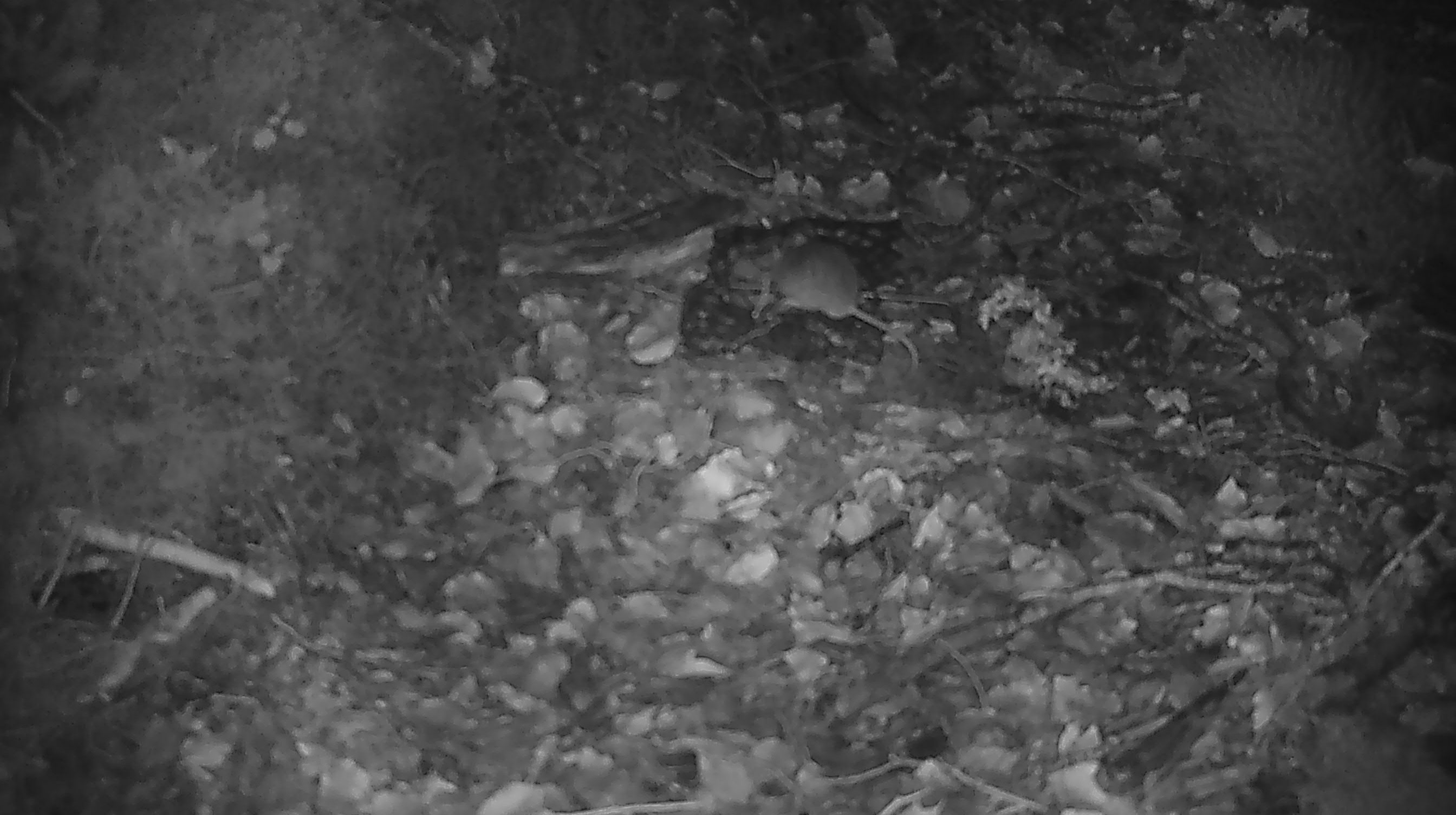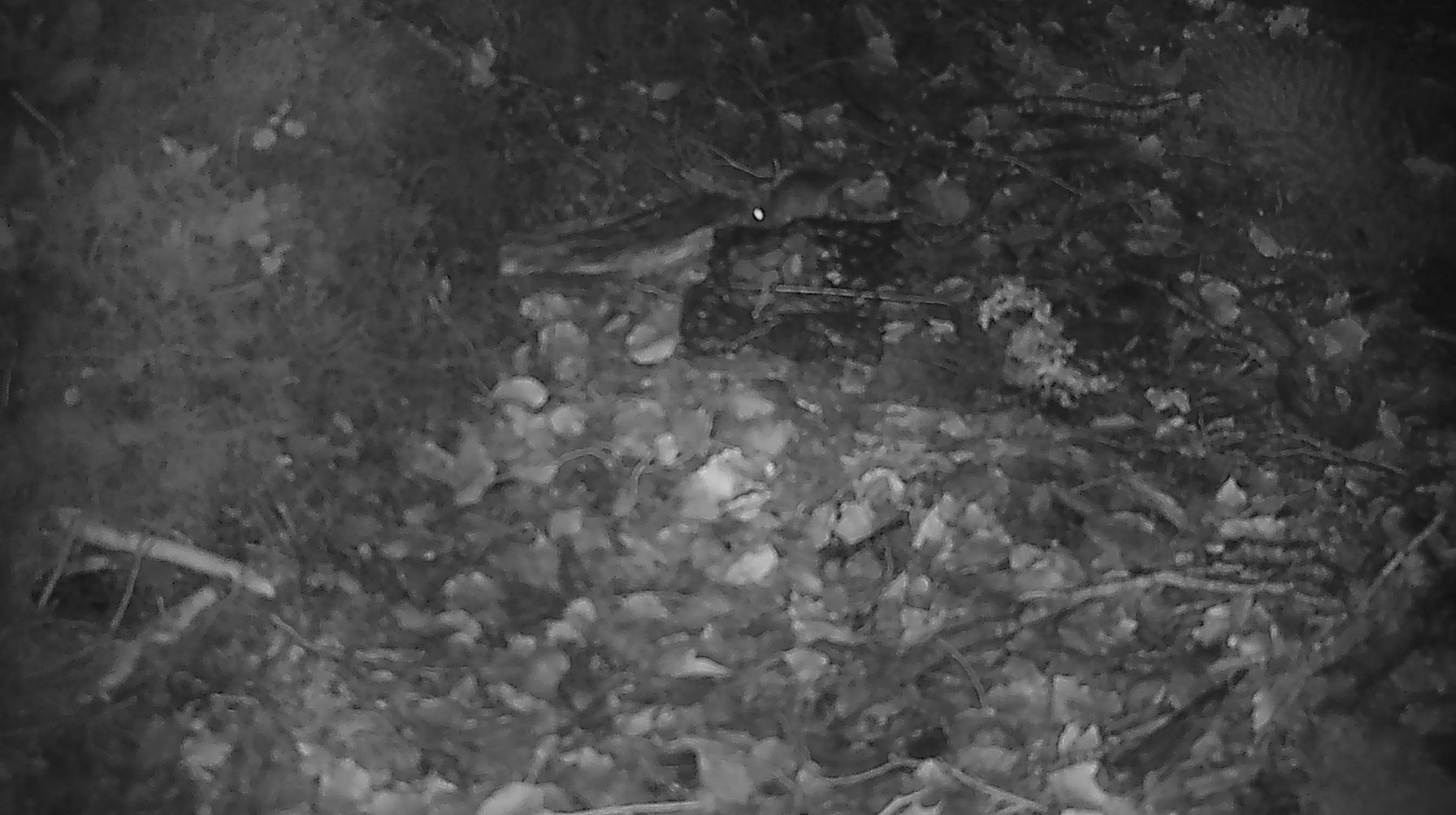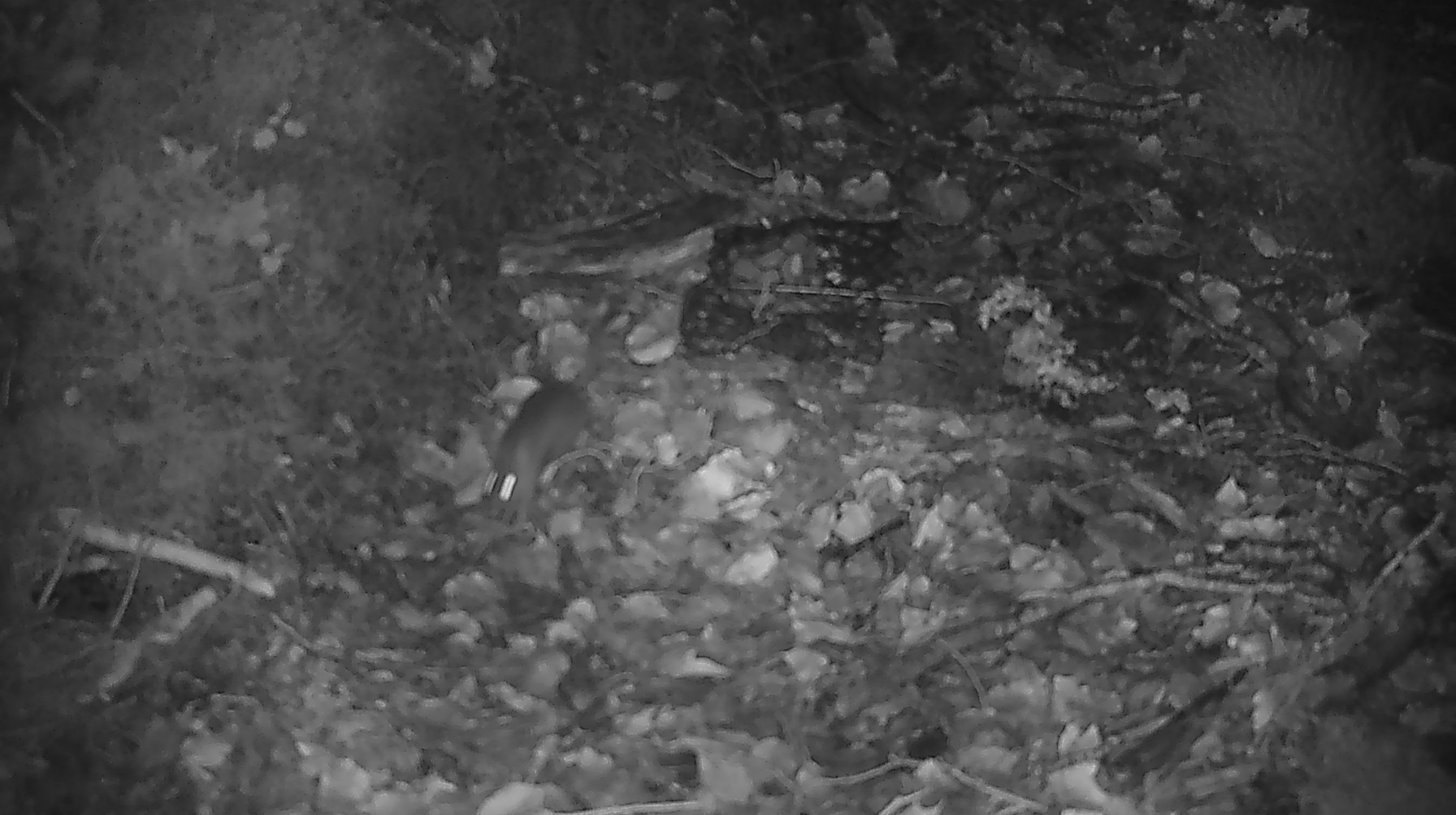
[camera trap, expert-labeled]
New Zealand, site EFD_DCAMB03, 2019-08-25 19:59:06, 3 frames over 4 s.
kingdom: Animalia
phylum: Chordata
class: Mammalia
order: Rodentia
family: Muridae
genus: Mus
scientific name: Mus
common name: mouse